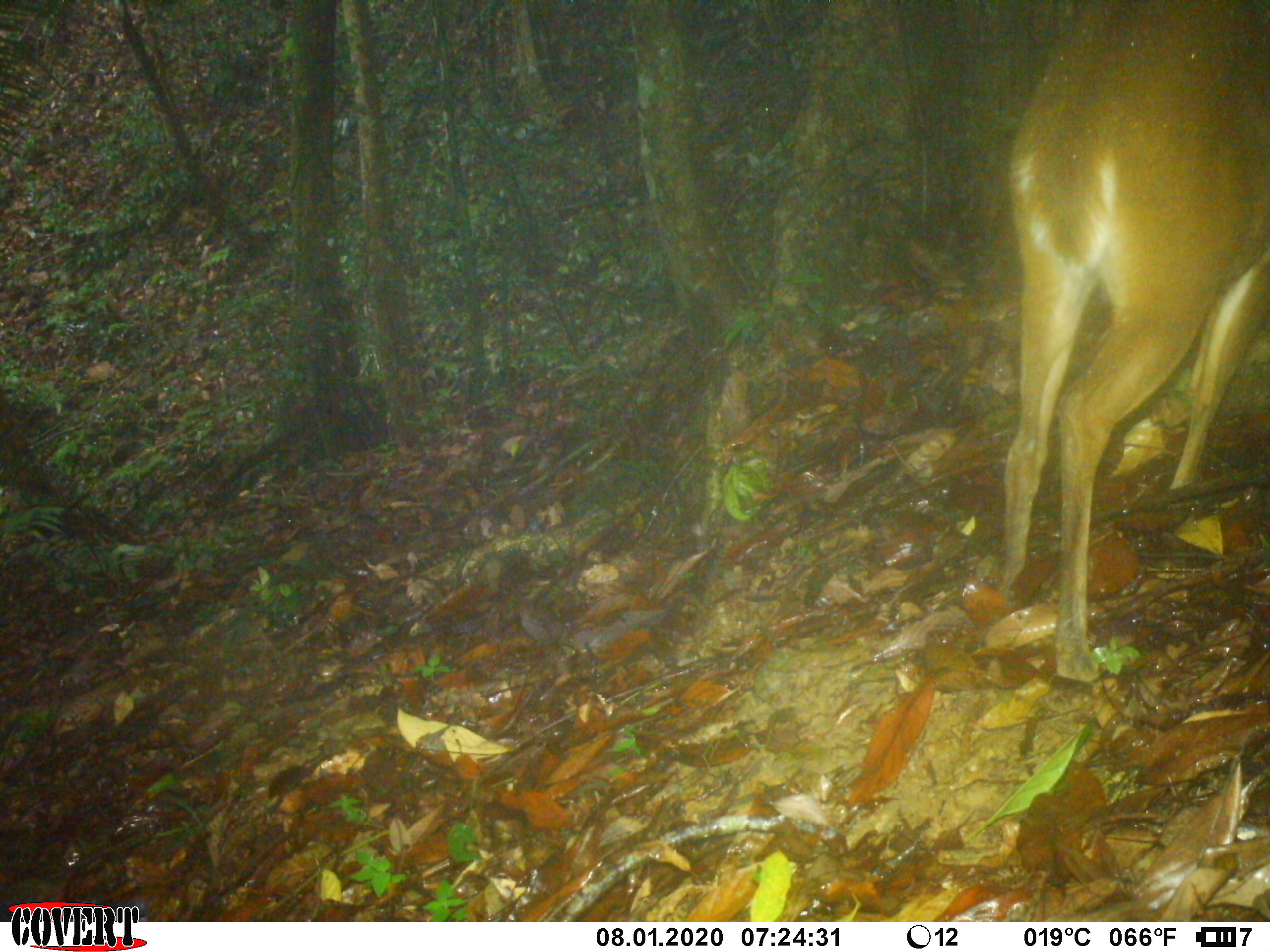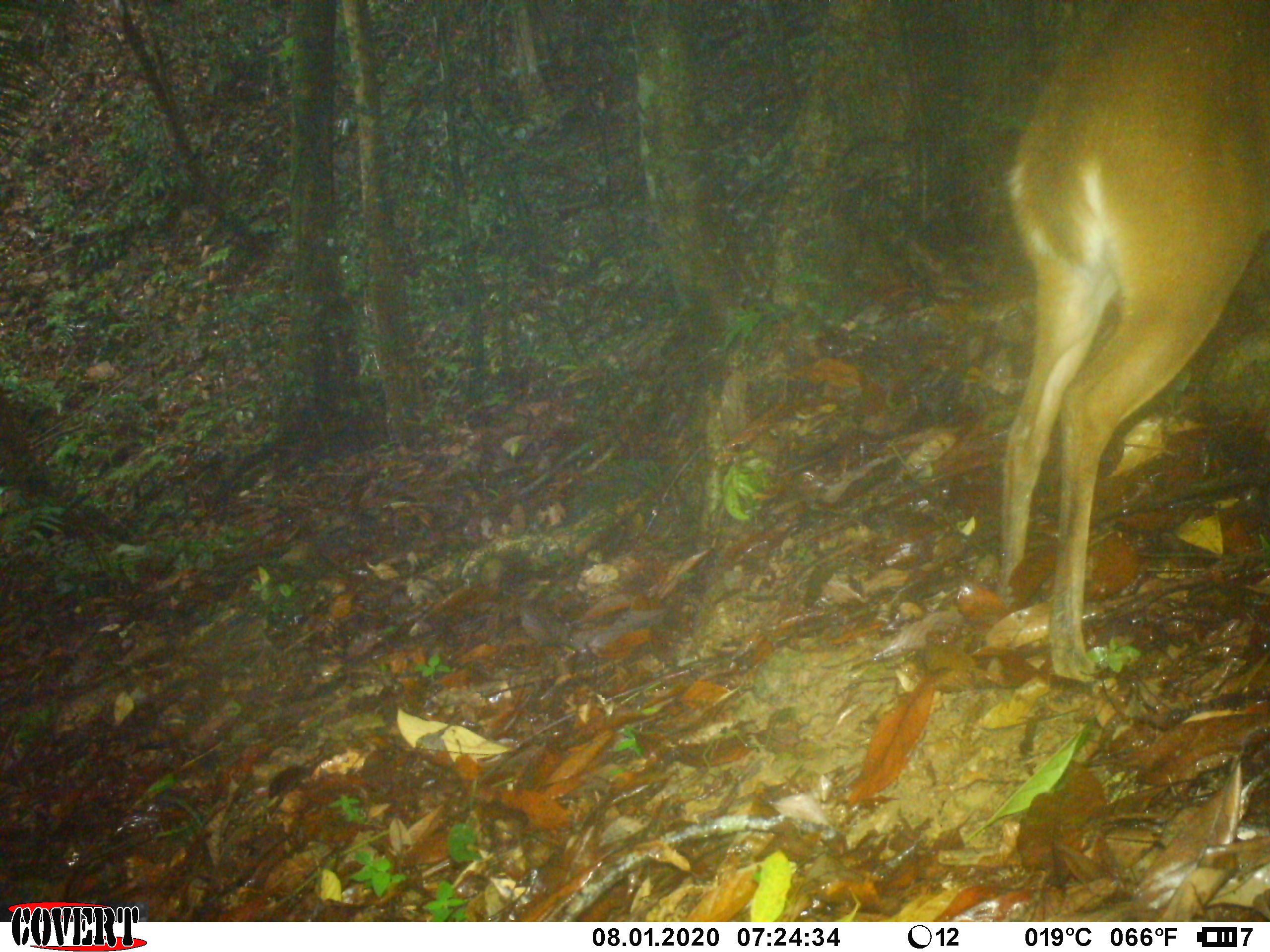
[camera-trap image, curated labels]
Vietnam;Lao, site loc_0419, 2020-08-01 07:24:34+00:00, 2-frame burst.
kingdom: Animalia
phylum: Chordata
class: Mammalia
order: Artiodactyla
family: Cervidae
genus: Muntiacus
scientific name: Muntiacus vuquangensis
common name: large-antlered muntjac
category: large antlered muntjac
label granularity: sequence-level